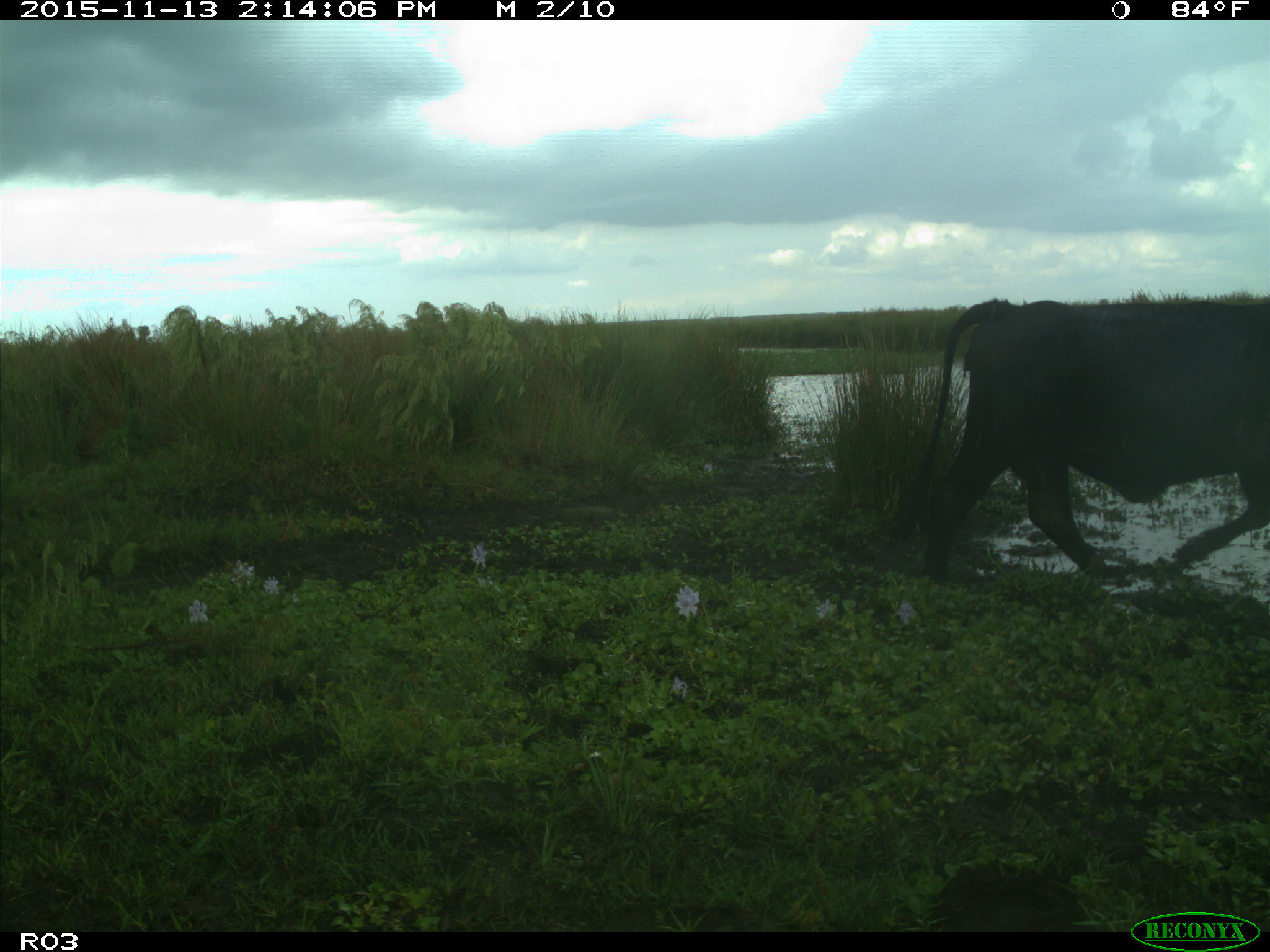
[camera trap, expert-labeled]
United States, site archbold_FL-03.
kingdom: Animalia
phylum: Chordata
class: Mammalia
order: Artiodactyla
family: Bovidae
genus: Bos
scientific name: Bos taurus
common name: domestic cow